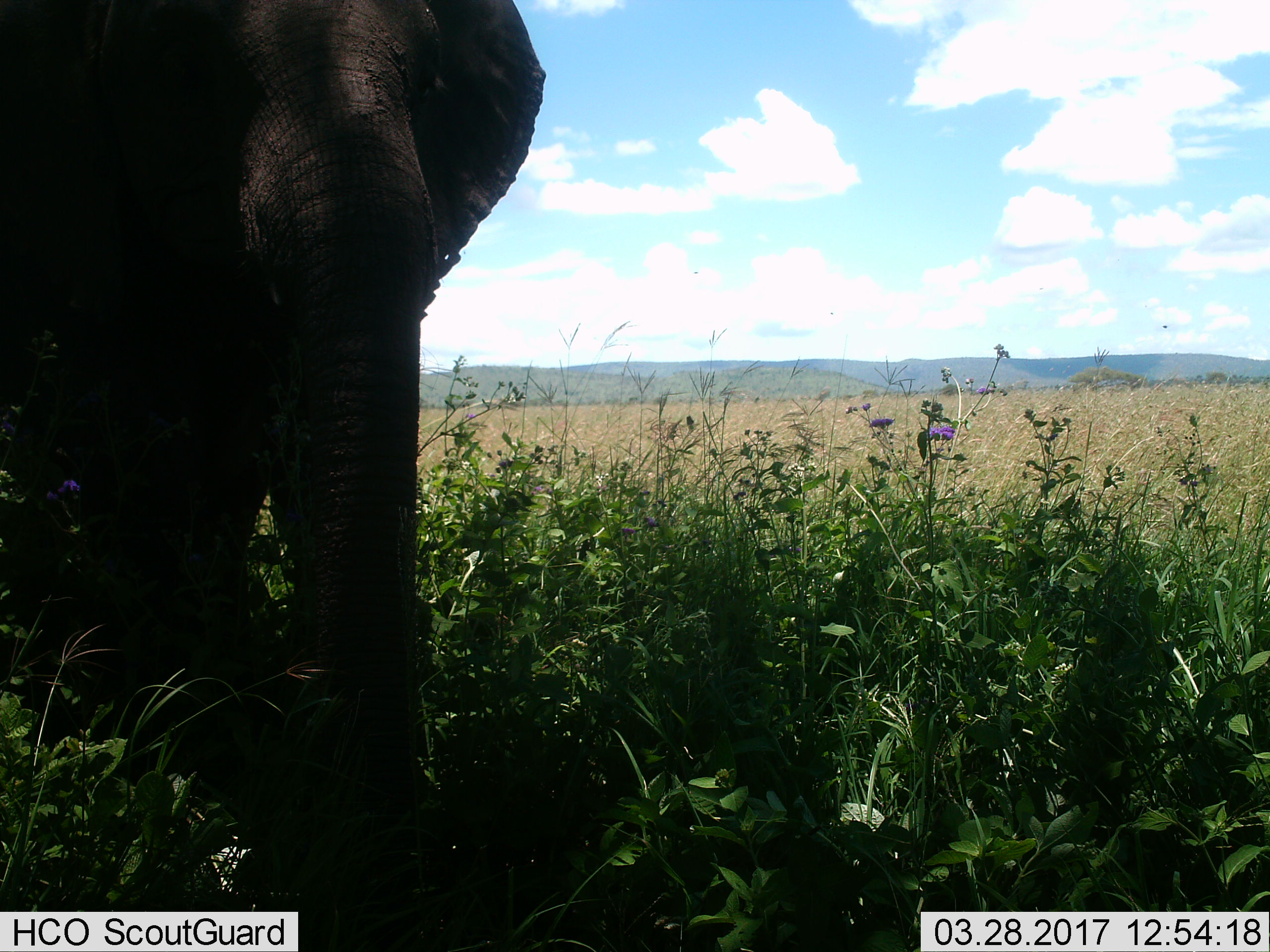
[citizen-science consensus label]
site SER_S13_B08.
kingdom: Animalia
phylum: Chordata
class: Mammalia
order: Proboscidea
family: Elephantidae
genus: Loxodonta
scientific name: Loxodonta africana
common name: african bush elephant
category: elephant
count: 1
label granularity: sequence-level